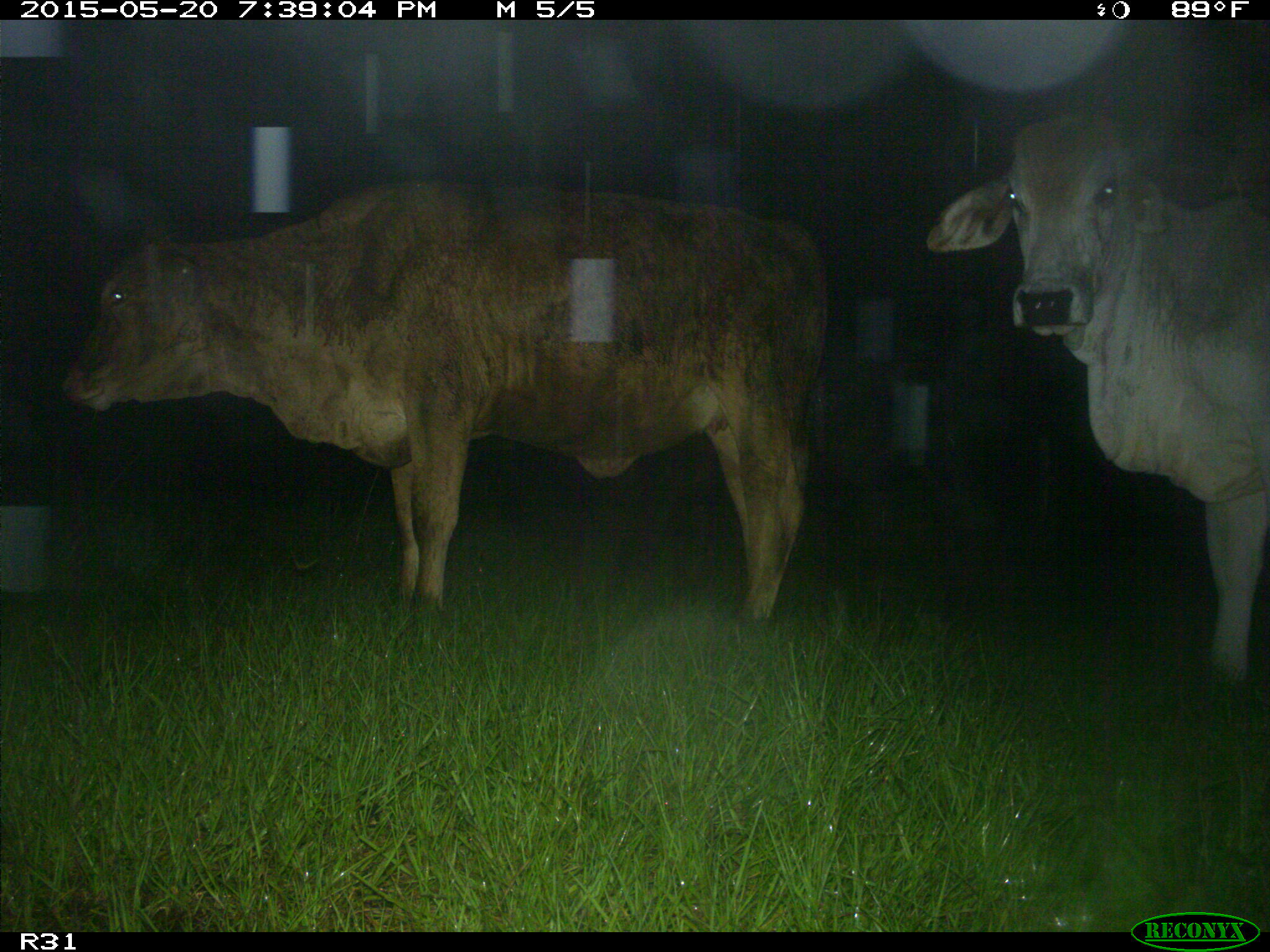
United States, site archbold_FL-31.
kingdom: Animalia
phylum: Chordata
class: Mammalia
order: Artiodactyla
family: Bovidae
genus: Bos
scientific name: Bos taurus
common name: domestic cow